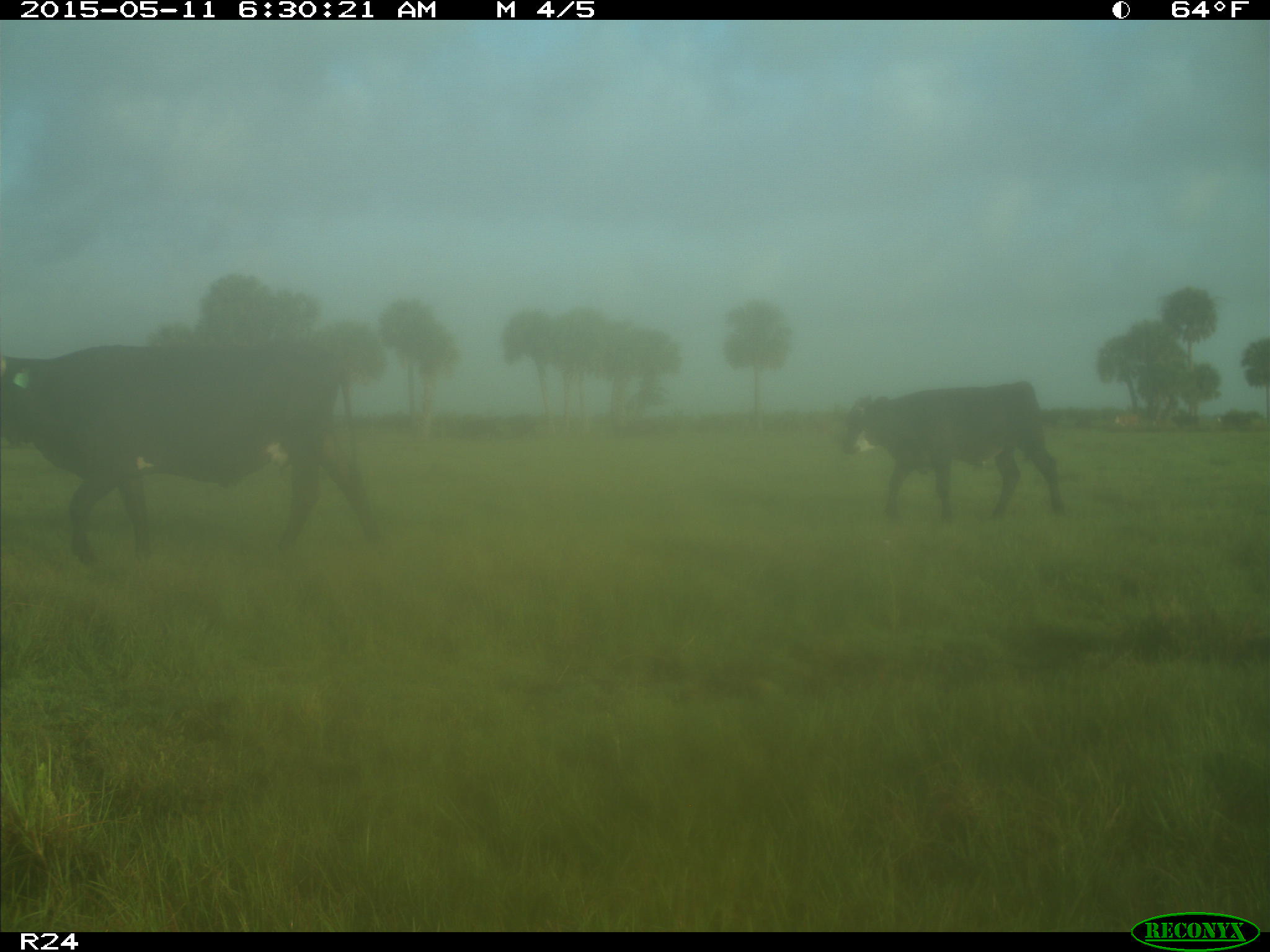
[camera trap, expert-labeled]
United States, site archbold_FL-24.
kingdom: Animalia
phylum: Chordata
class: Mammalia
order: Artiodactyla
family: Bovidae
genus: Bos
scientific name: Bos taurus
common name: domestic cow